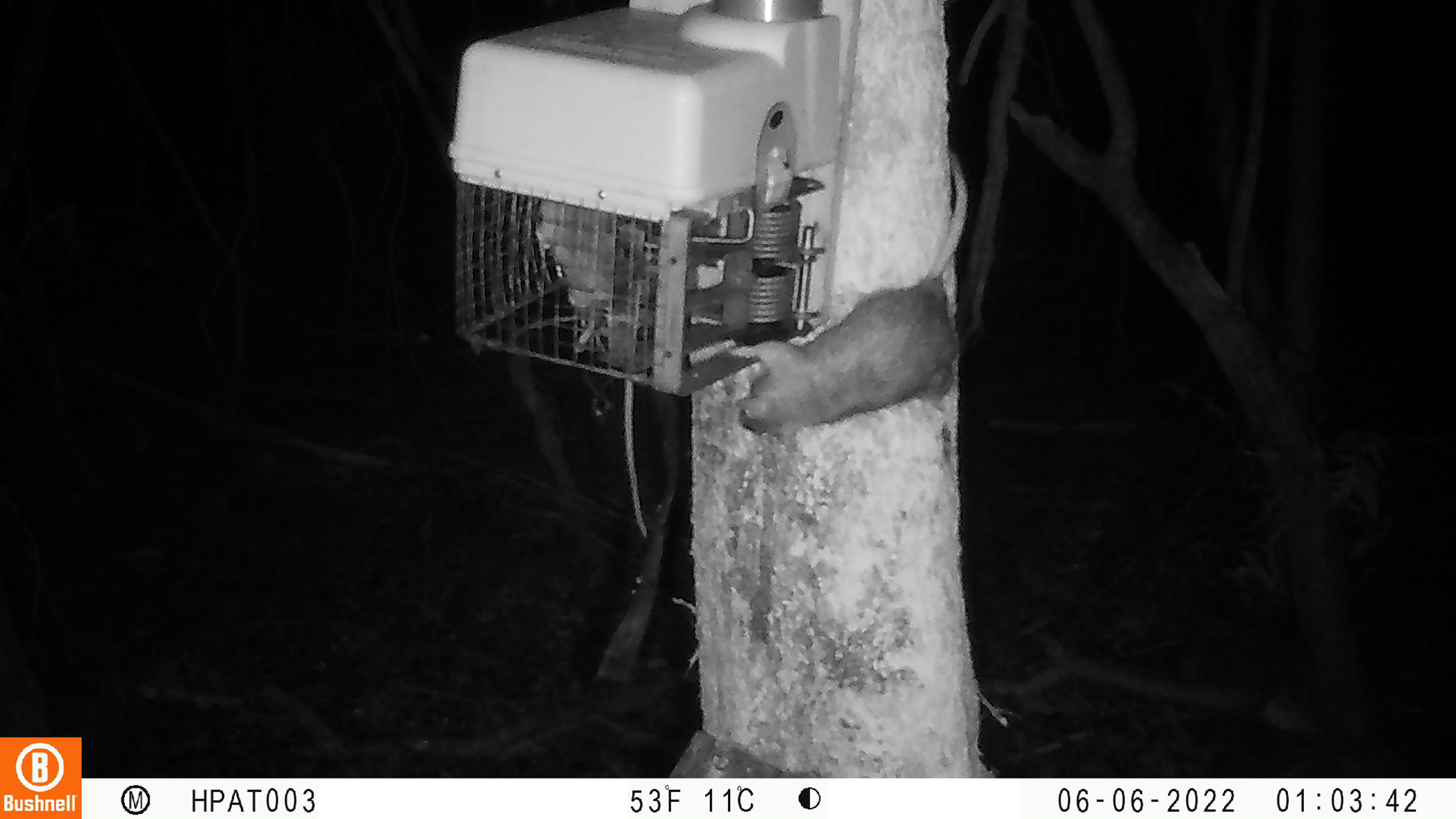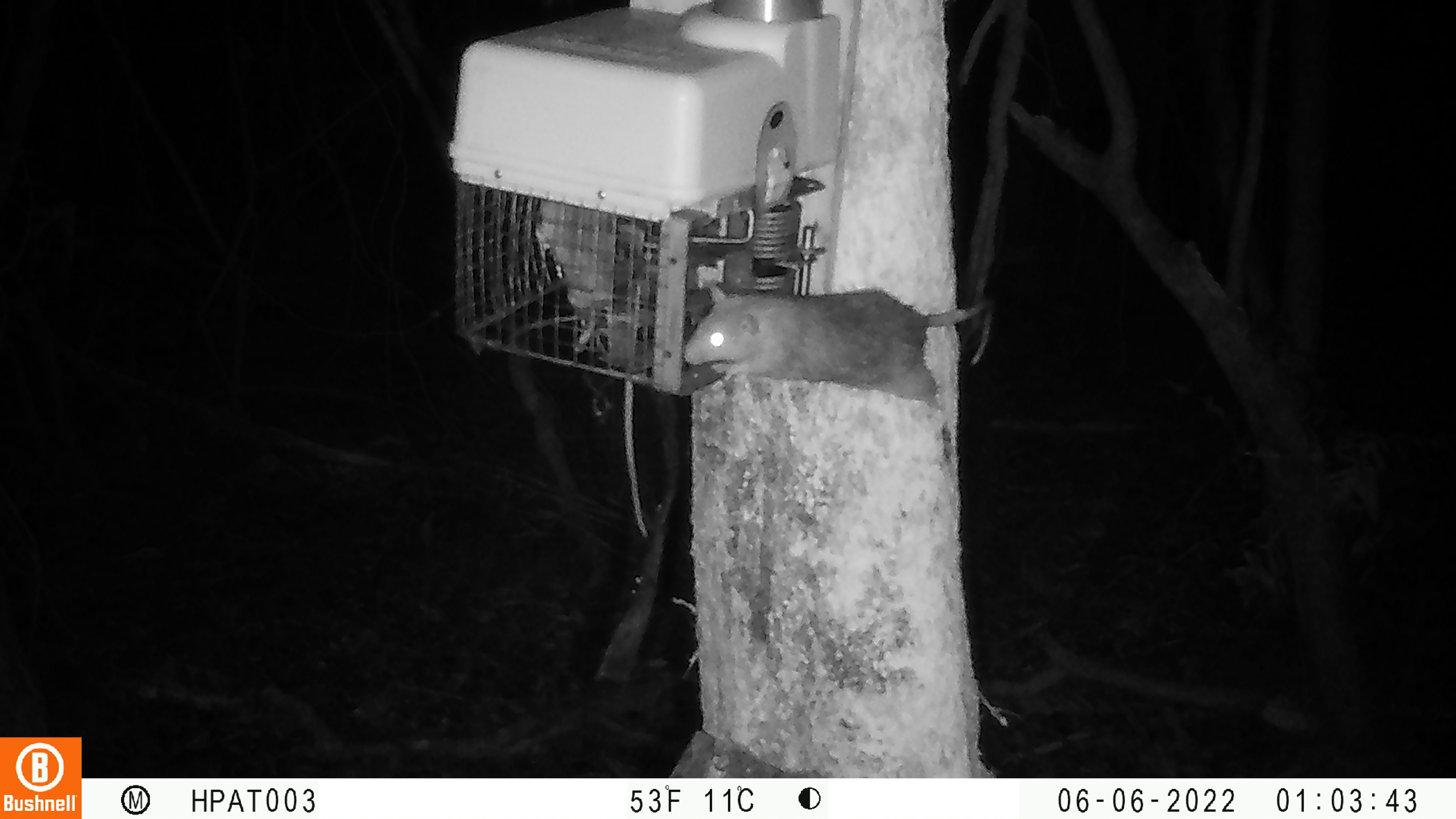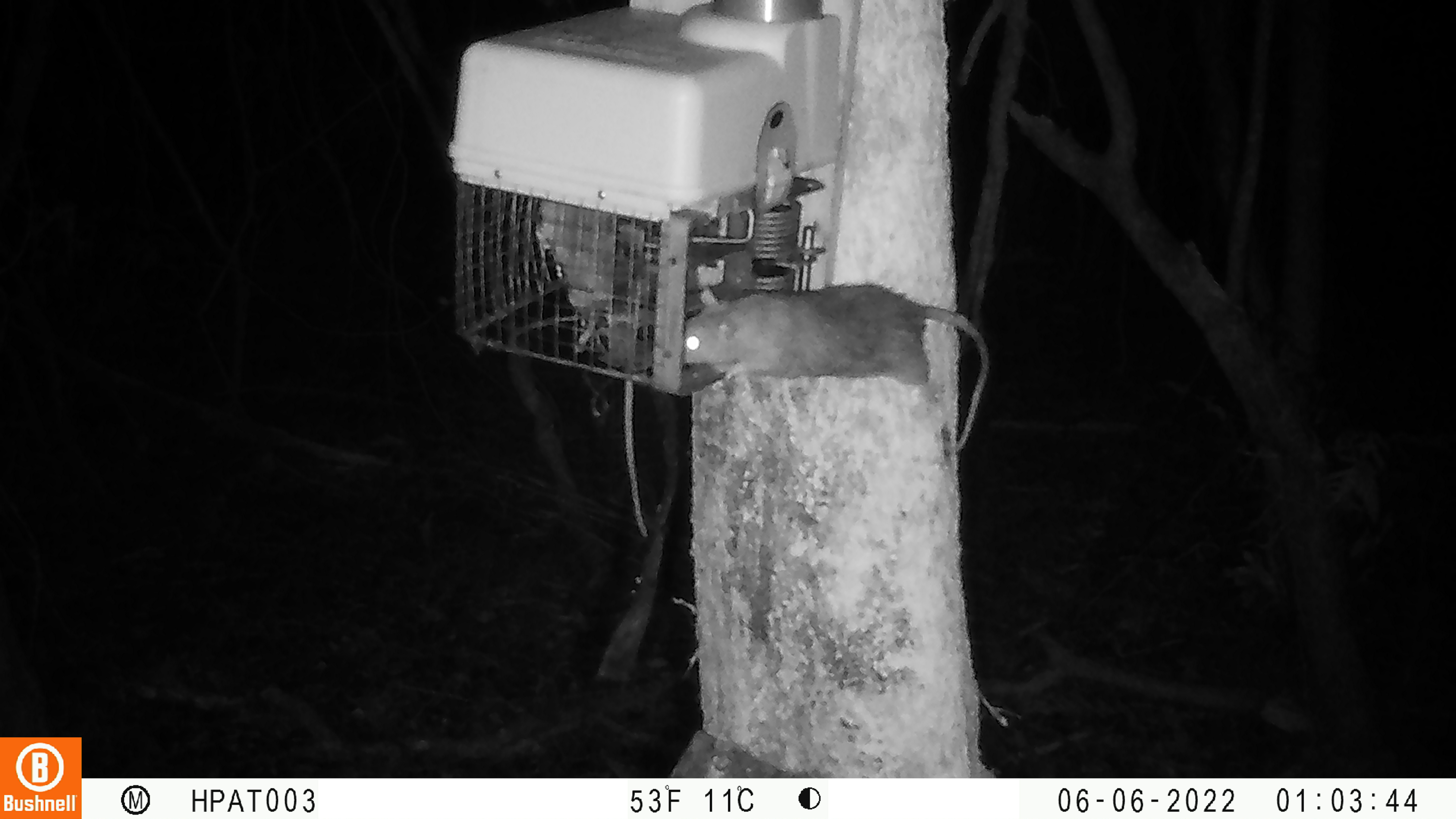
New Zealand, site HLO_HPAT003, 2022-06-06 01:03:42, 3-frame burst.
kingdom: Animalia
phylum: Chordata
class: Mammalia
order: Rodentia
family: Muridae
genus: Rattus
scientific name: Rattus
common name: rat